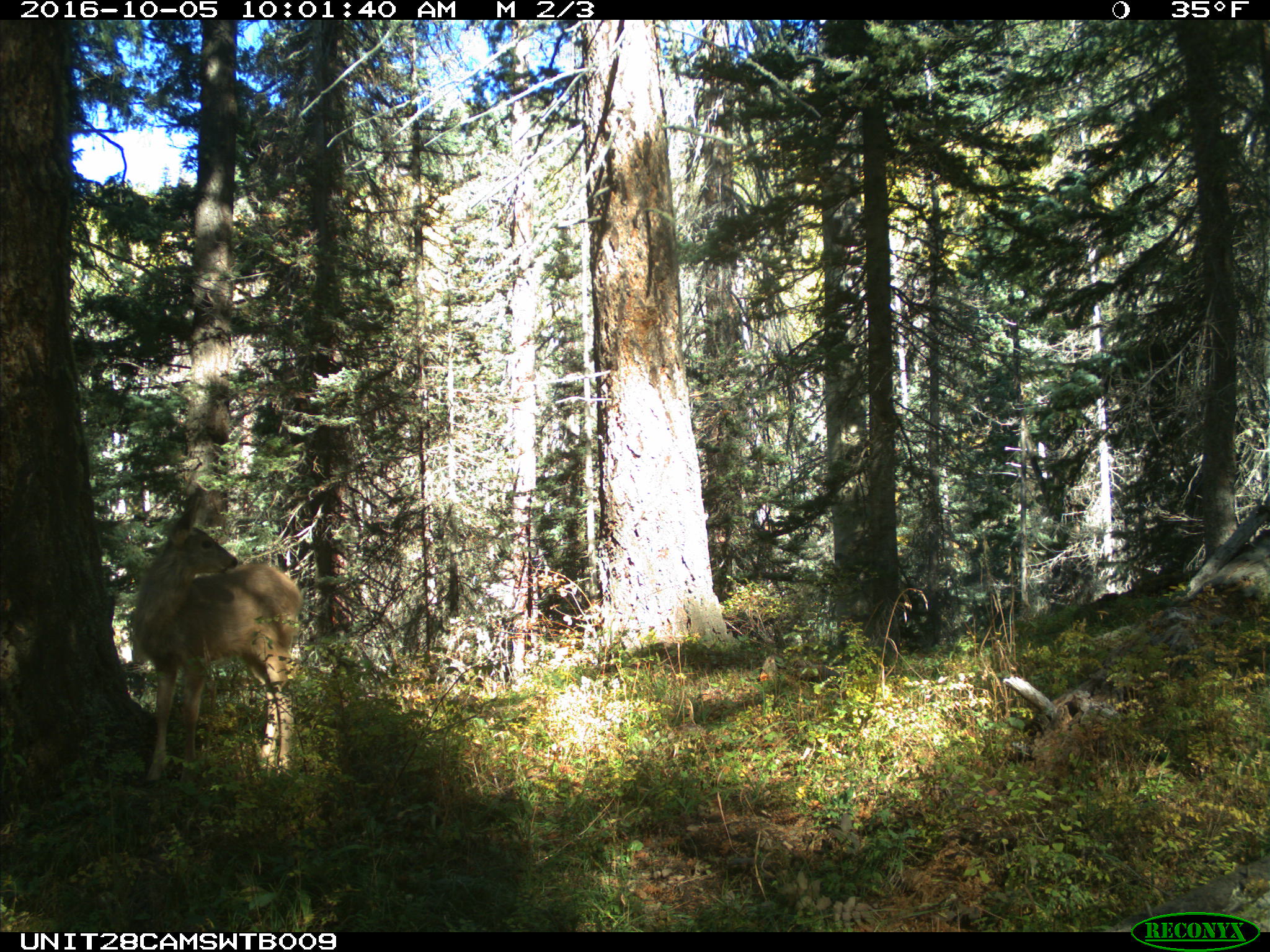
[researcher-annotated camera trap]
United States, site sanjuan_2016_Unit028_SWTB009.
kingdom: Animalia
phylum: Chordata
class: Mammalia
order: Artiodactyla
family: Cervidae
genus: Odocoileus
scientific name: Odocoileus hemionus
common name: mule deer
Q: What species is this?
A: Odocoileus hemionus (mule deer).